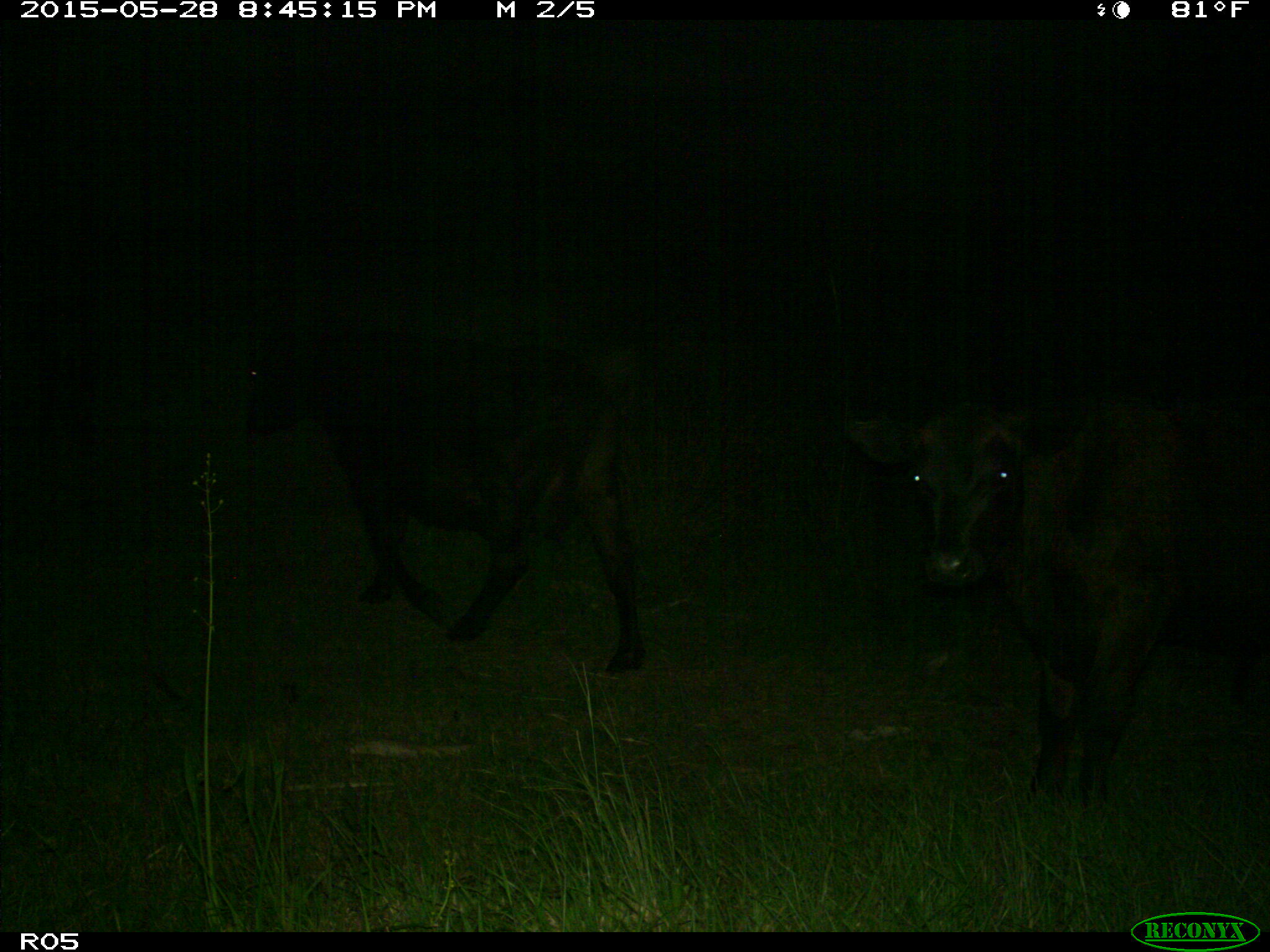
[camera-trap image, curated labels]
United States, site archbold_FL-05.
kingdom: Animalia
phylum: Chordata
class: Mammalia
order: Artiodactyla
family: Bovidae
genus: Bos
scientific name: Bos taurus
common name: domestic cow